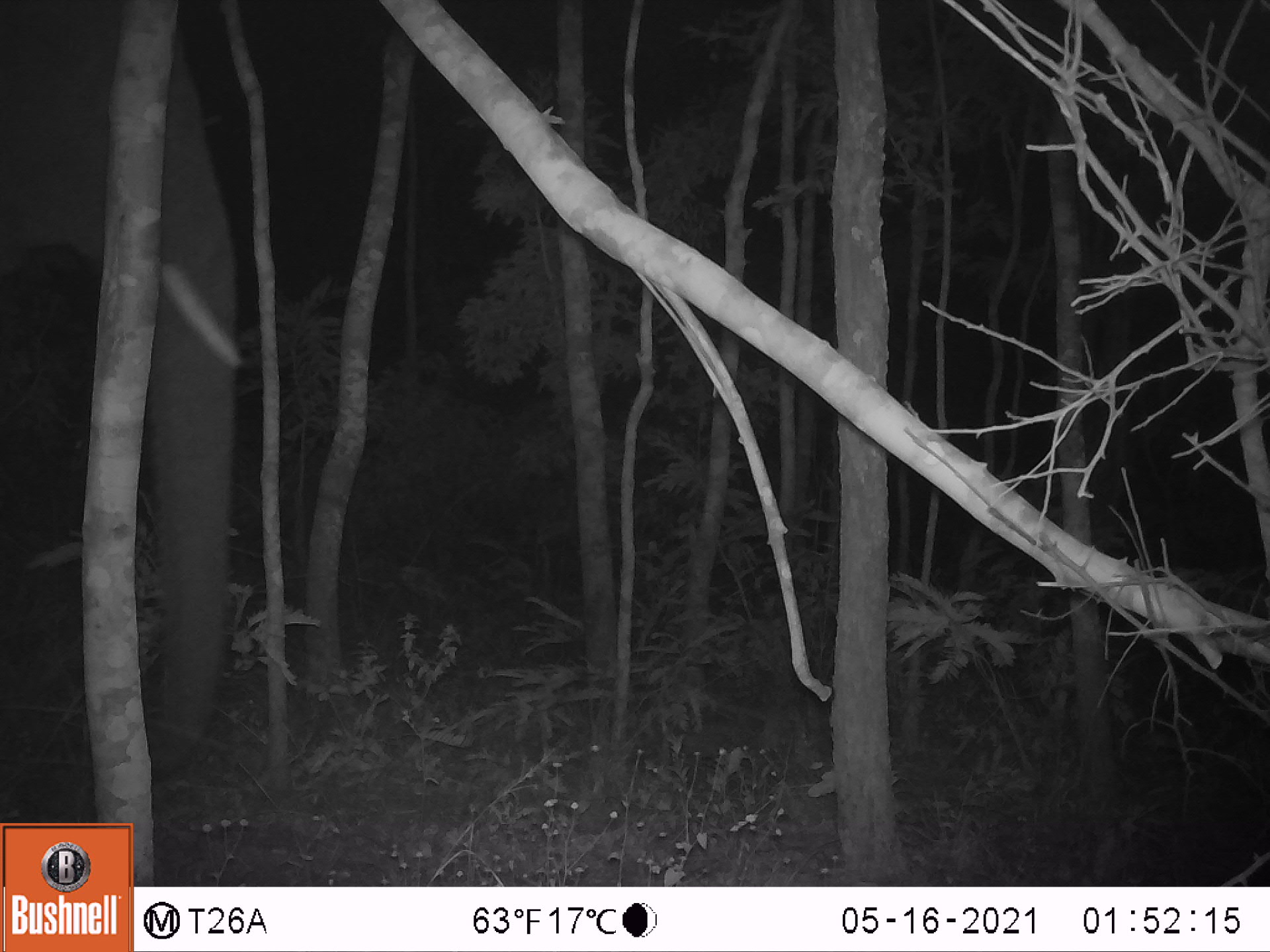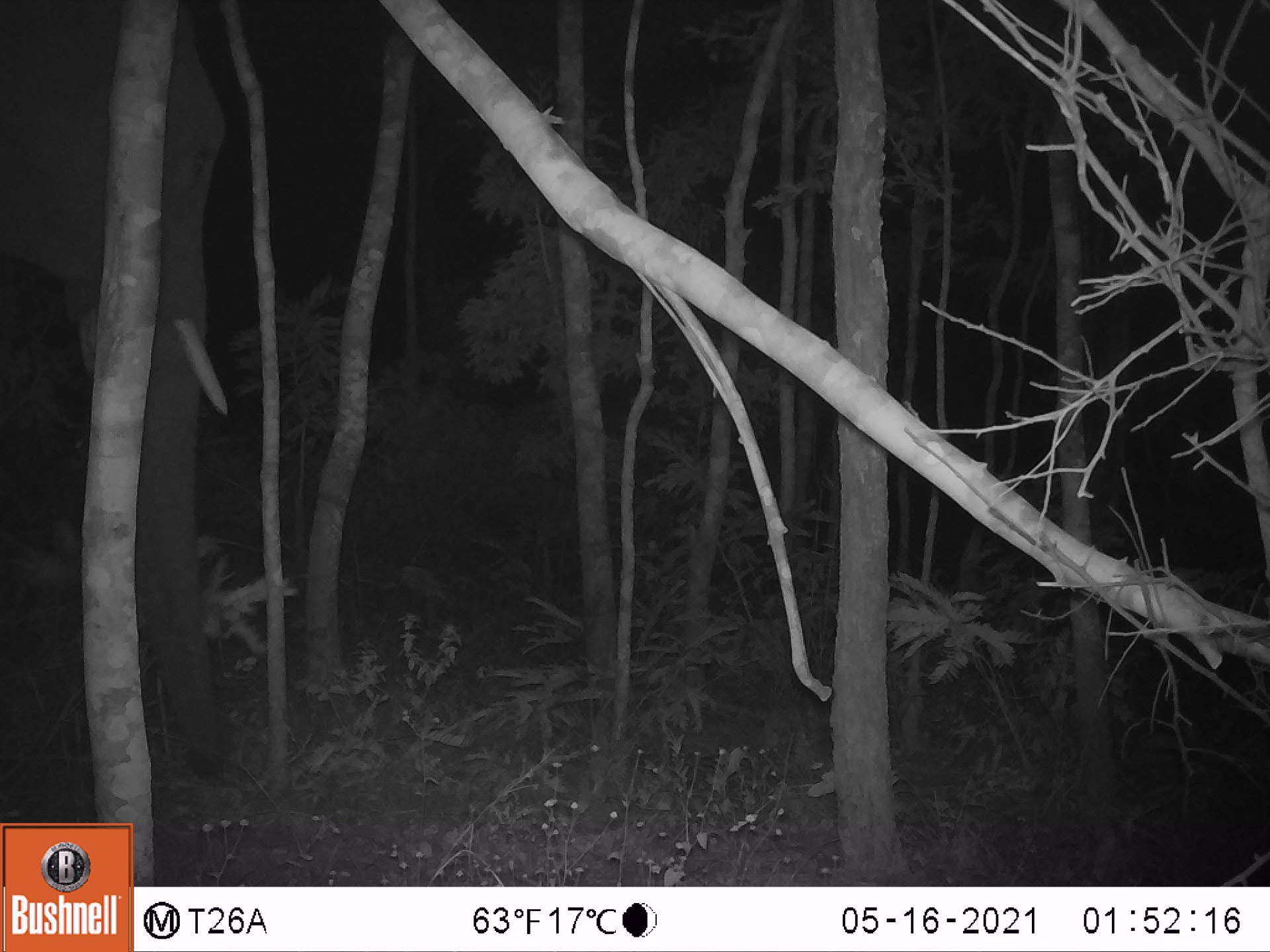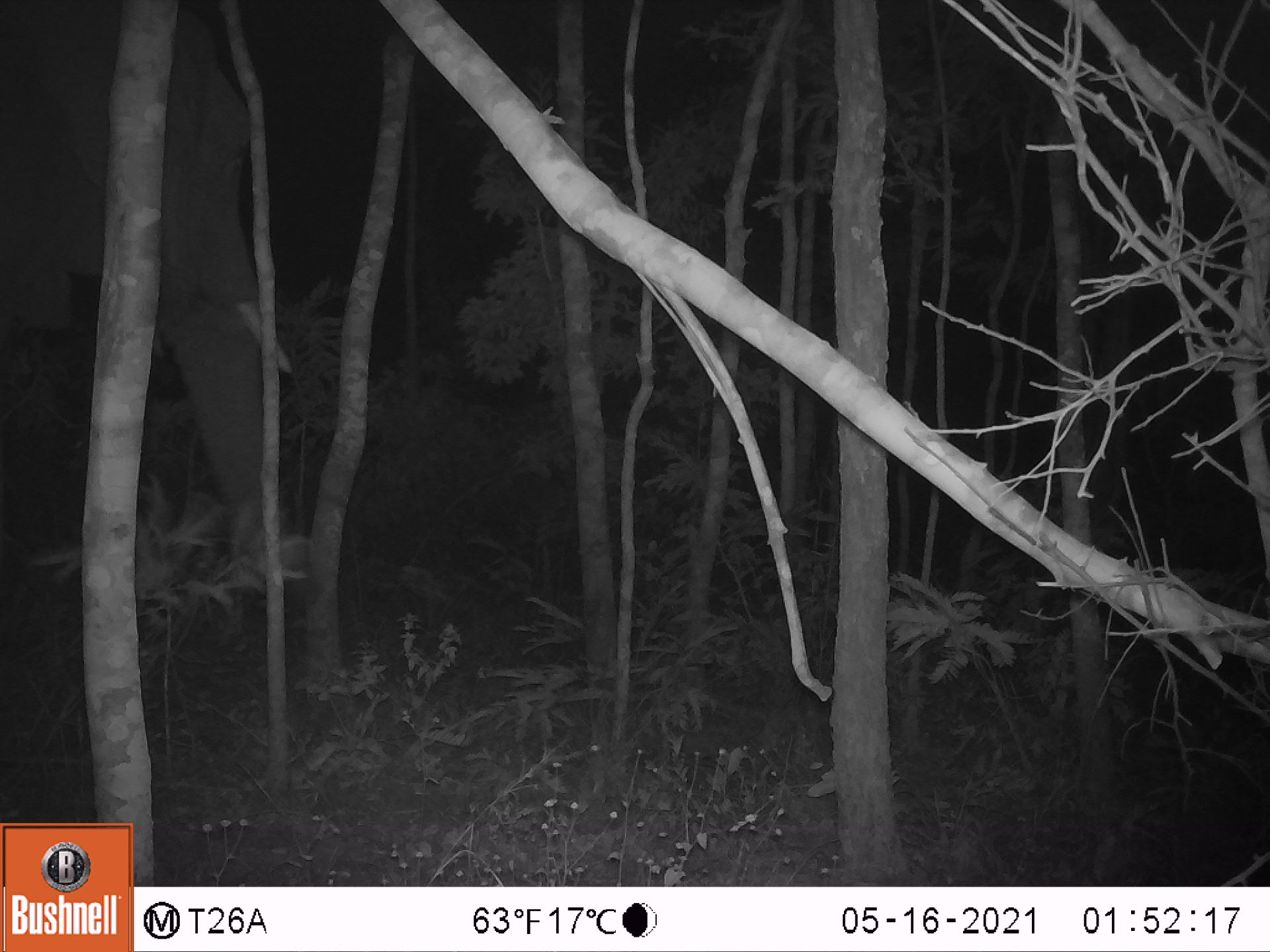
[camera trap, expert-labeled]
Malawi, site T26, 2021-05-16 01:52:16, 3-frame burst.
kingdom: Animalia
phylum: Chordata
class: Mammalia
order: Proboscidea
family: Elephantidae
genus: Loxodonta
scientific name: Loxodonta africana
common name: african savanna elephant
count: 1